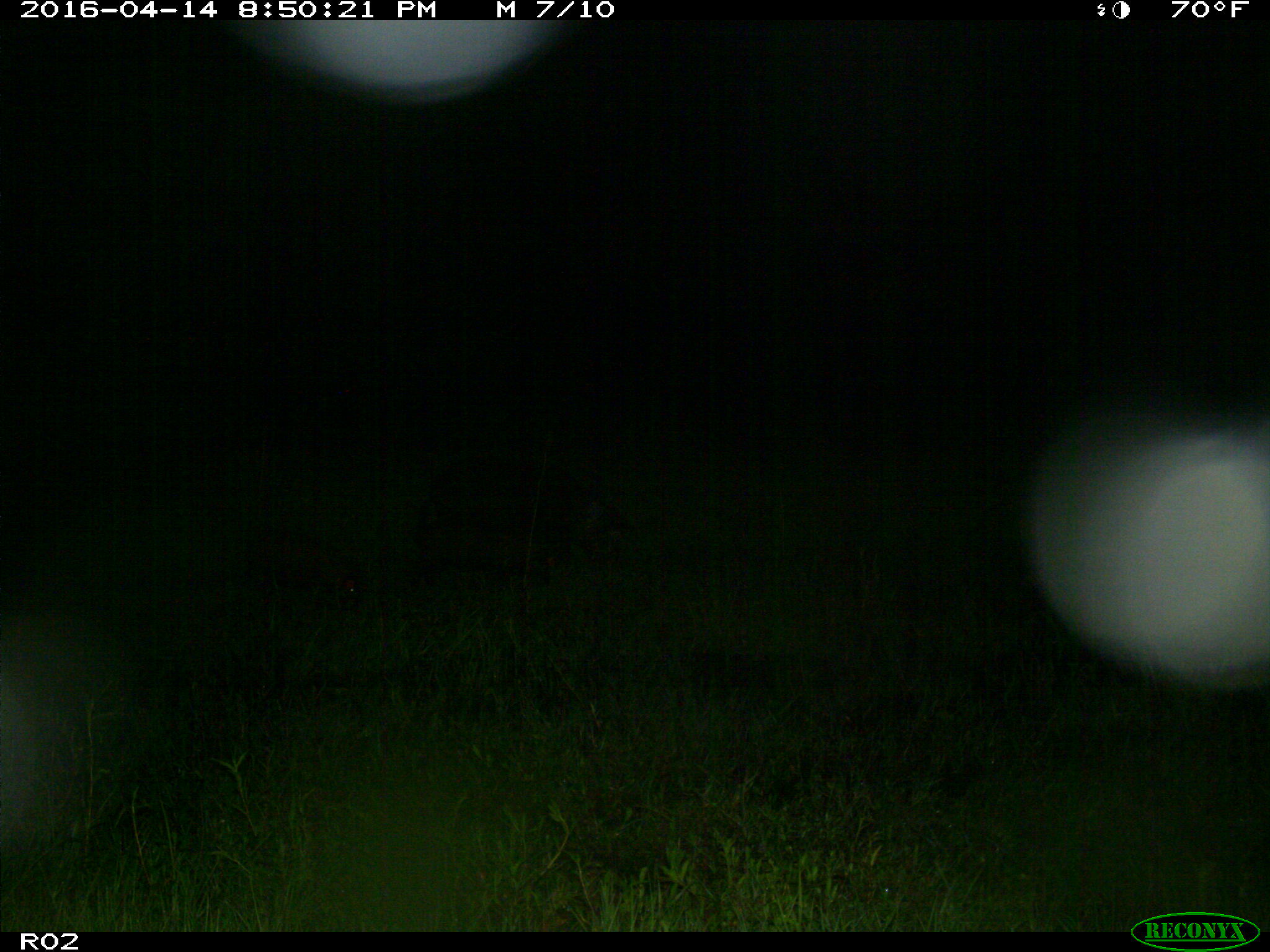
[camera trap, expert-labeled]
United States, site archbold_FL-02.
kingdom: Animalia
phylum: Chordata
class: Mammalia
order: Artiodactyla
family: Suidae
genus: Sus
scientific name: Sus scrofa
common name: wild boar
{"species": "Sus scrofa (wild boar)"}